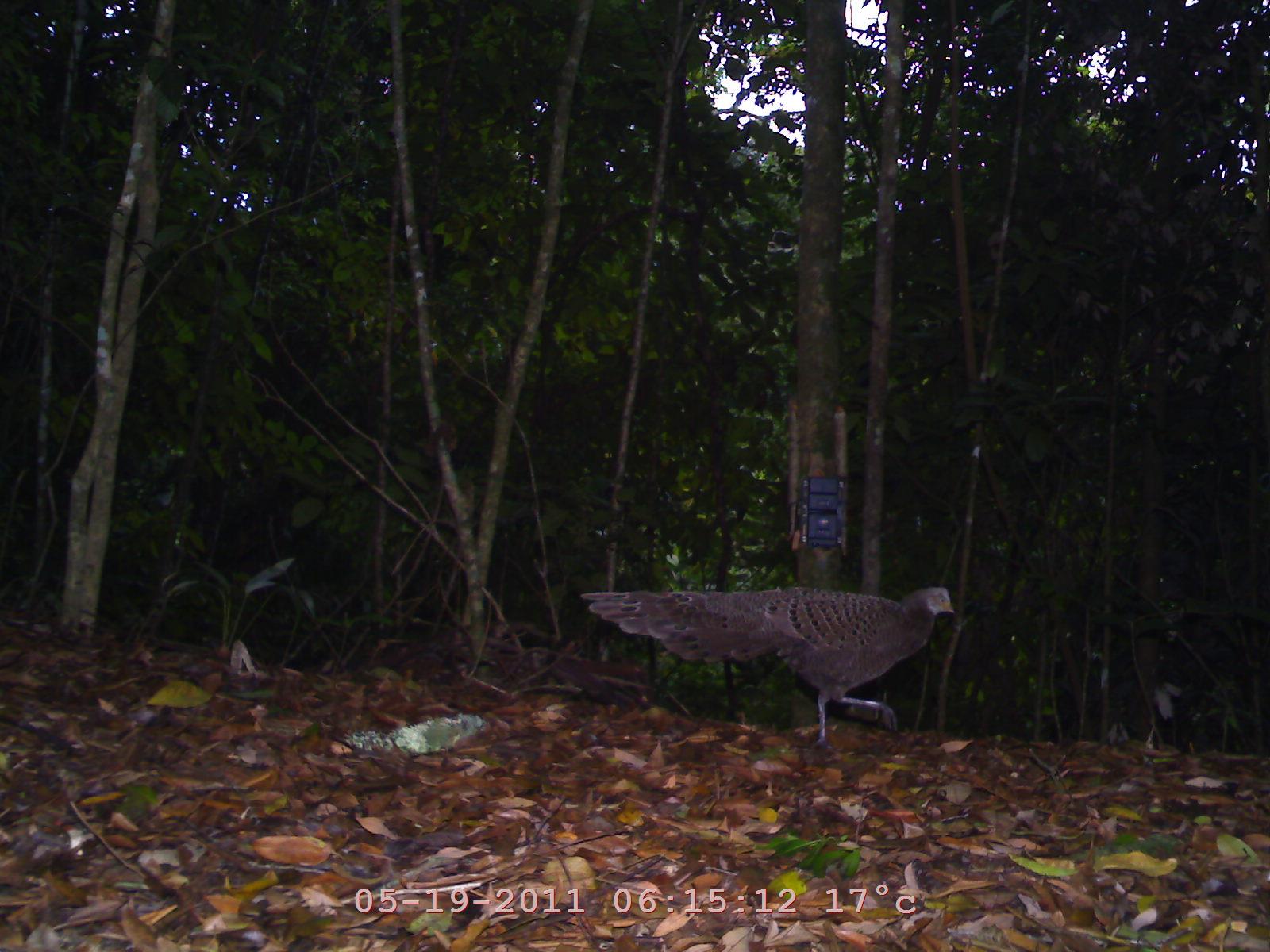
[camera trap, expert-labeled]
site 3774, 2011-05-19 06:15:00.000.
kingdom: Animalia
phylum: Chordata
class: Aves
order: Galliformes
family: Phasianidae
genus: Polyplectron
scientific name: Polyplectron bicalcaratum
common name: grey peacock-pheasant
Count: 1.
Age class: adult.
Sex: male.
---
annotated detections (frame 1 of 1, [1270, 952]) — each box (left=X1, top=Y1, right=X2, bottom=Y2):
polyplectron bicalcaratum: (left=579, top=578, right=954, bottom=741)